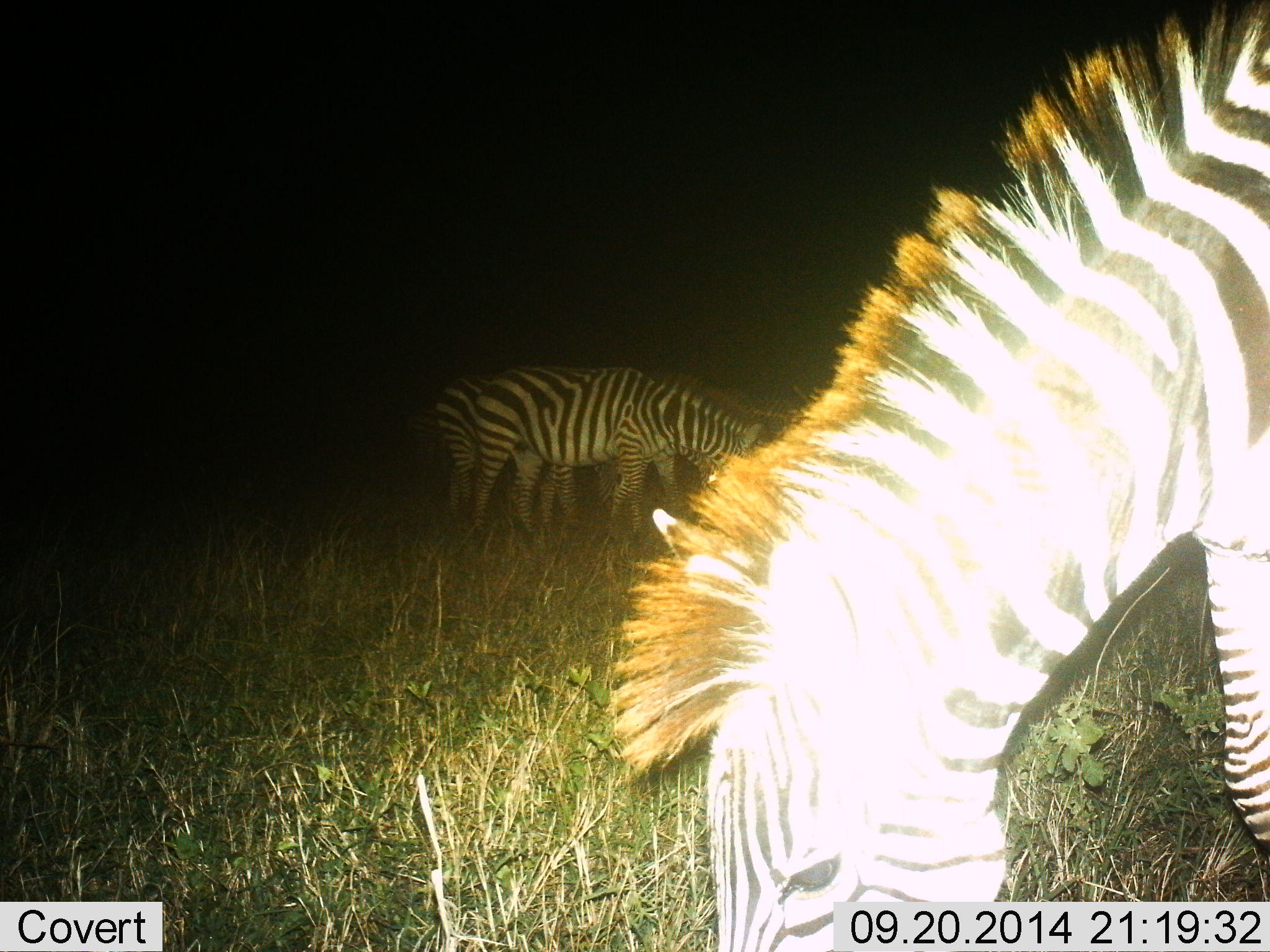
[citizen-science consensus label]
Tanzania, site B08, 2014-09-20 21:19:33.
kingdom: Animalia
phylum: Chordata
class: Mammalia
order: Perissodactyla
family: Equidae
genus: Equus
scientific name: Equus quagga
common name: plains zebra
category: zebra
Zebra (plains zebra) (Equus quagga), count 3. Behavior (volunteer vote fractions): standing 20%, resting 10%, moving 0%, interacting 10%. Young present (vote fraction): 0%. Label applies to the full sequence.